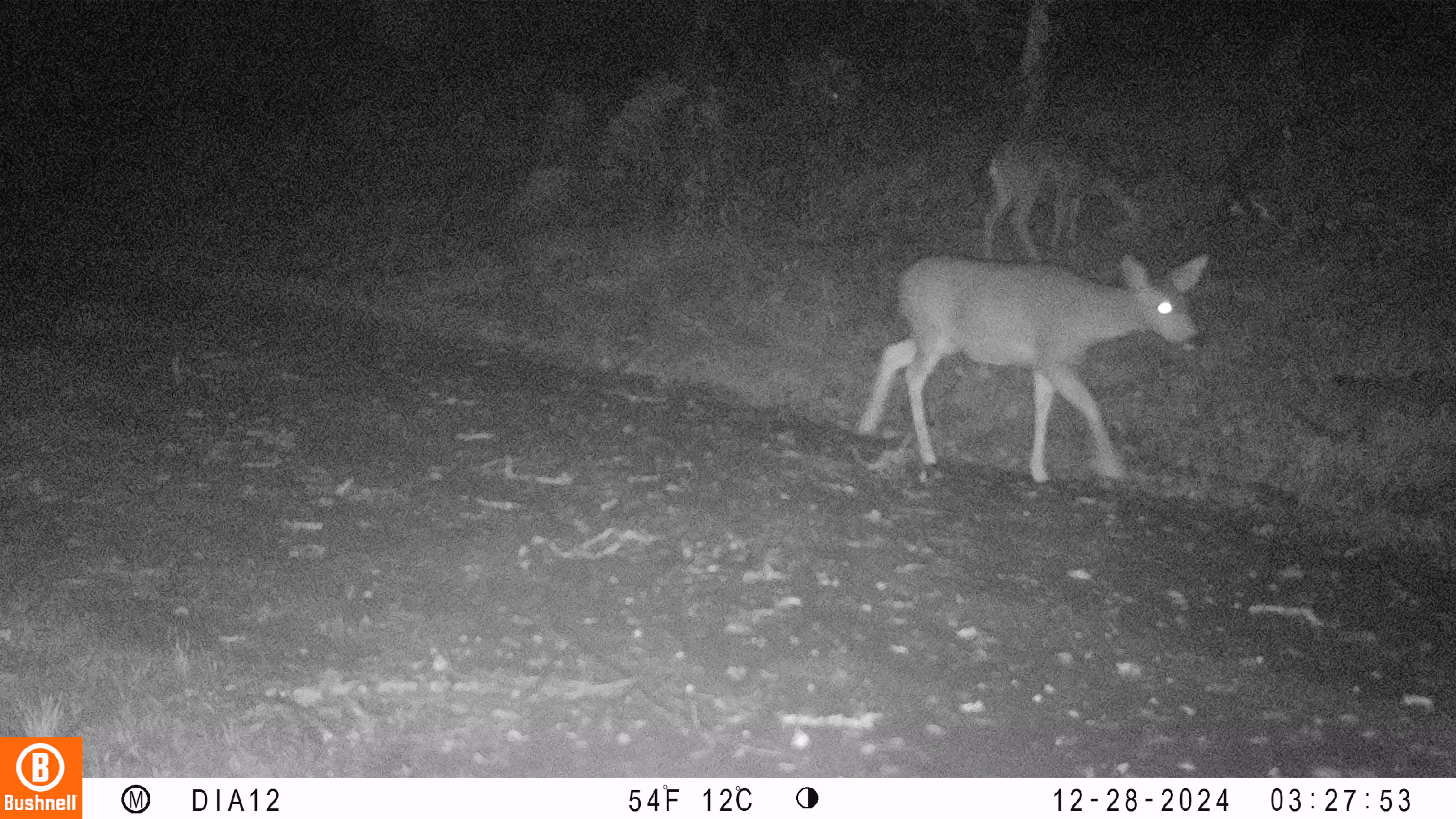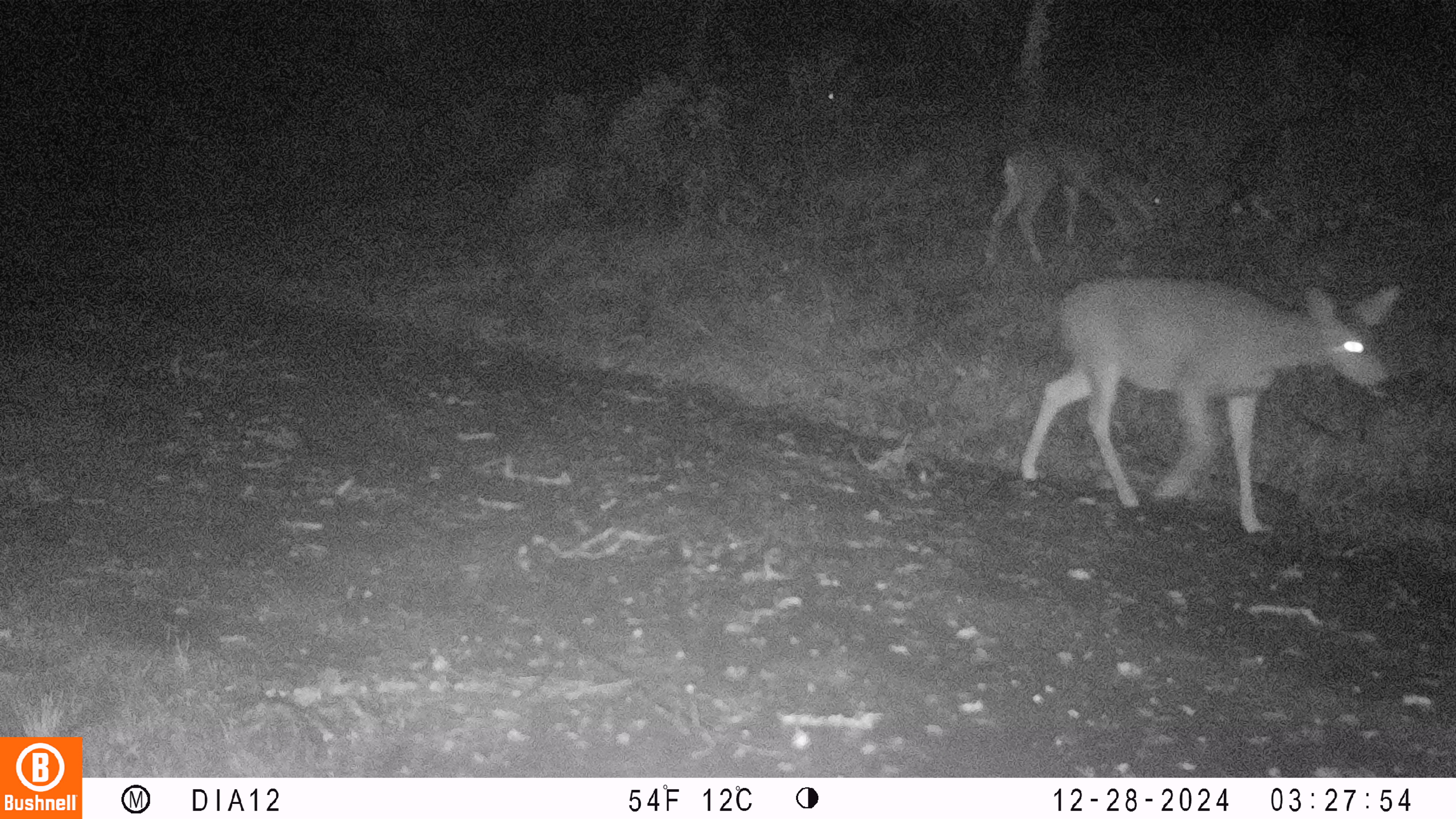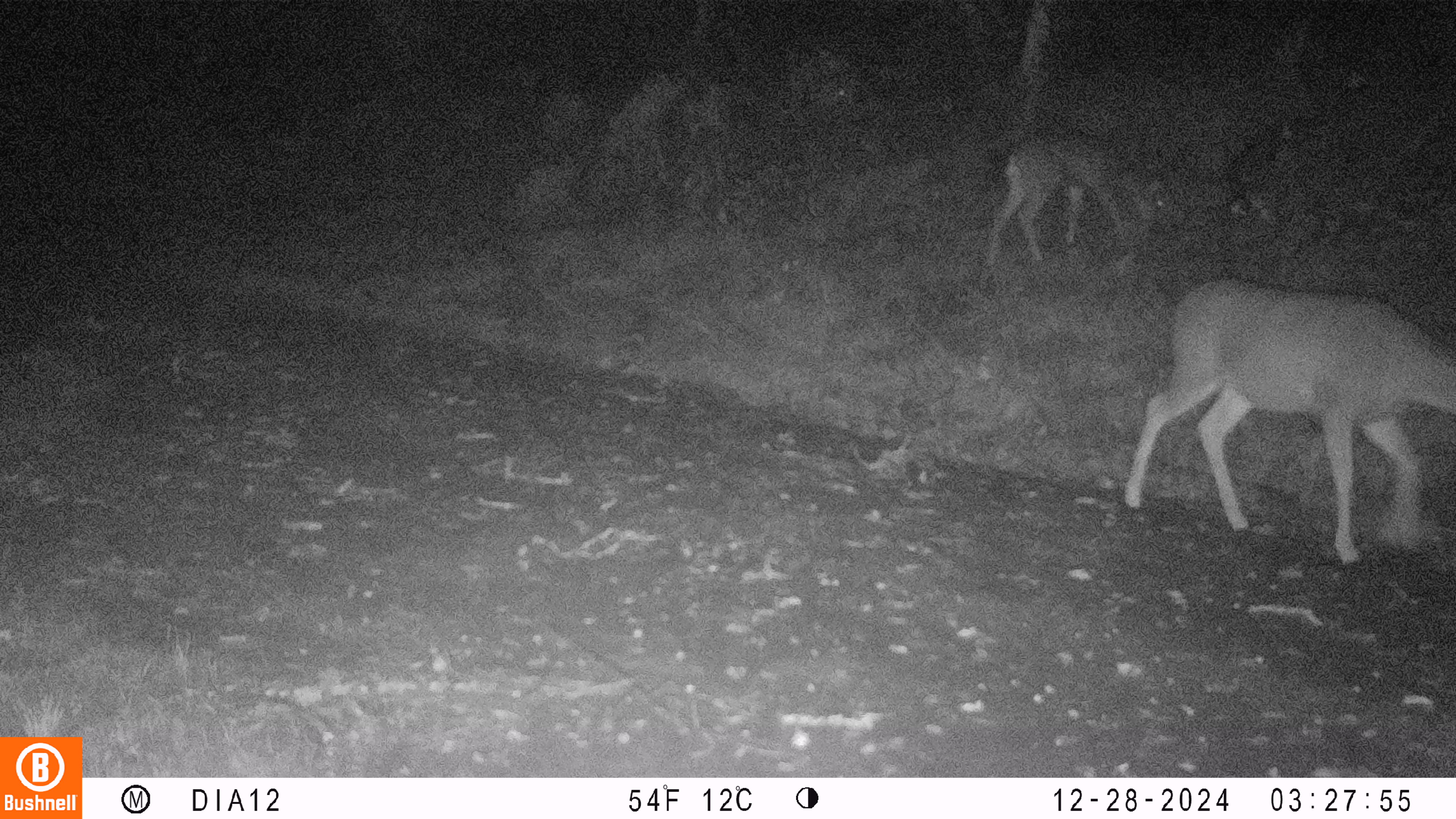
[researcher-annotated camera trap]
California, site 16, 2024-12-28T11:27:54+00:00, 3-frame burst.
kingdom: Animalia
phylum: Chordata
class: Mammalia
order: Artiodactyla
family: Cervidae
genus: Odocoileus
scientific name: Odocoileus hemionus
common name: mule deer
Mule deer (Odocoileus hemionus).